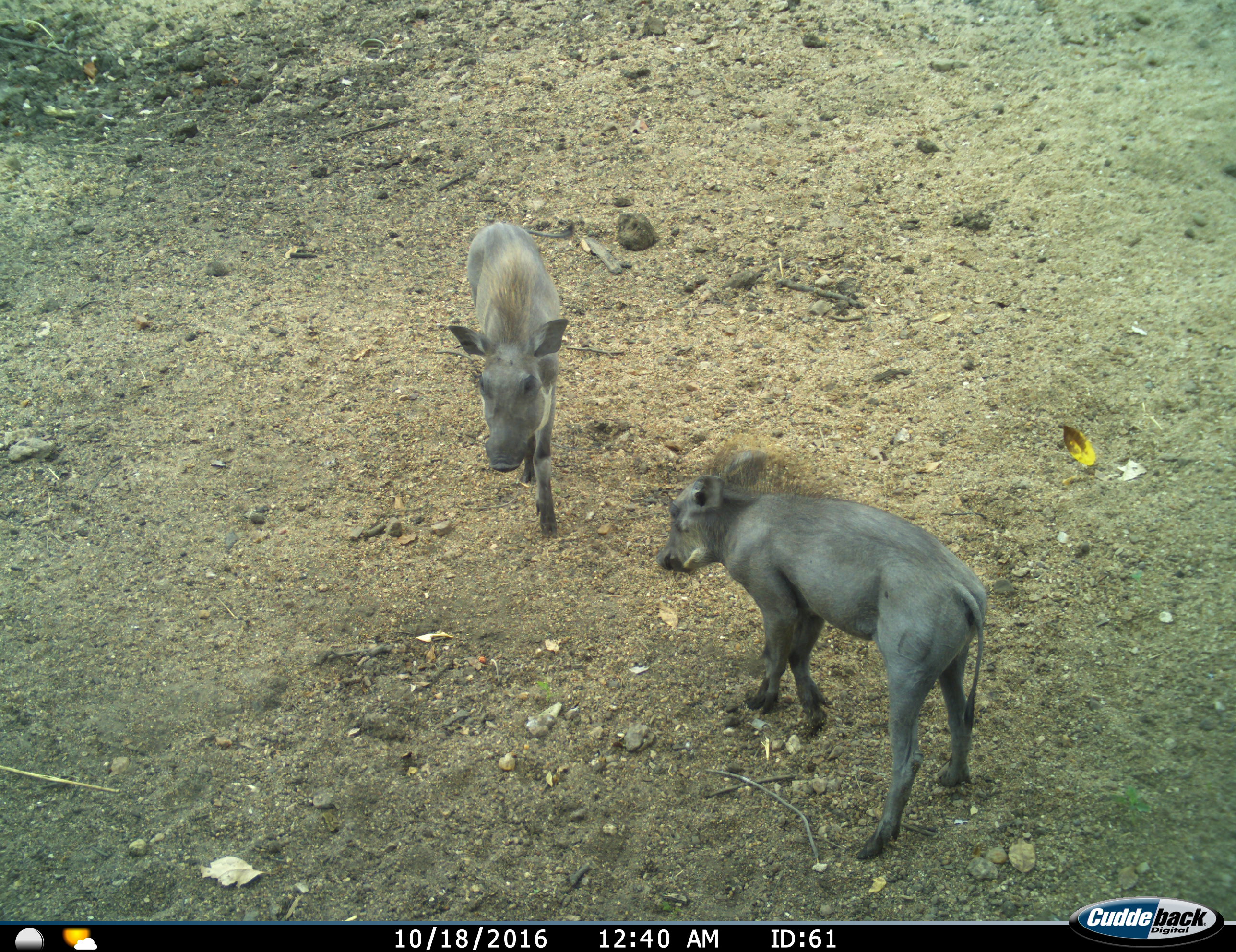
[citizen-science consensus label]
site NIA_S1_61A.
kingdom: Animalia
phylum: Chordata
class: Mammalia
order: Artiodactyla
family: Suidae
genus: Phacochoerus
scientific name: Phacochoerus africanus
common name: warthog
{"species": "warthog (Phacochoerus africanus)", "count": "2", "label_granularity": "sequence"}